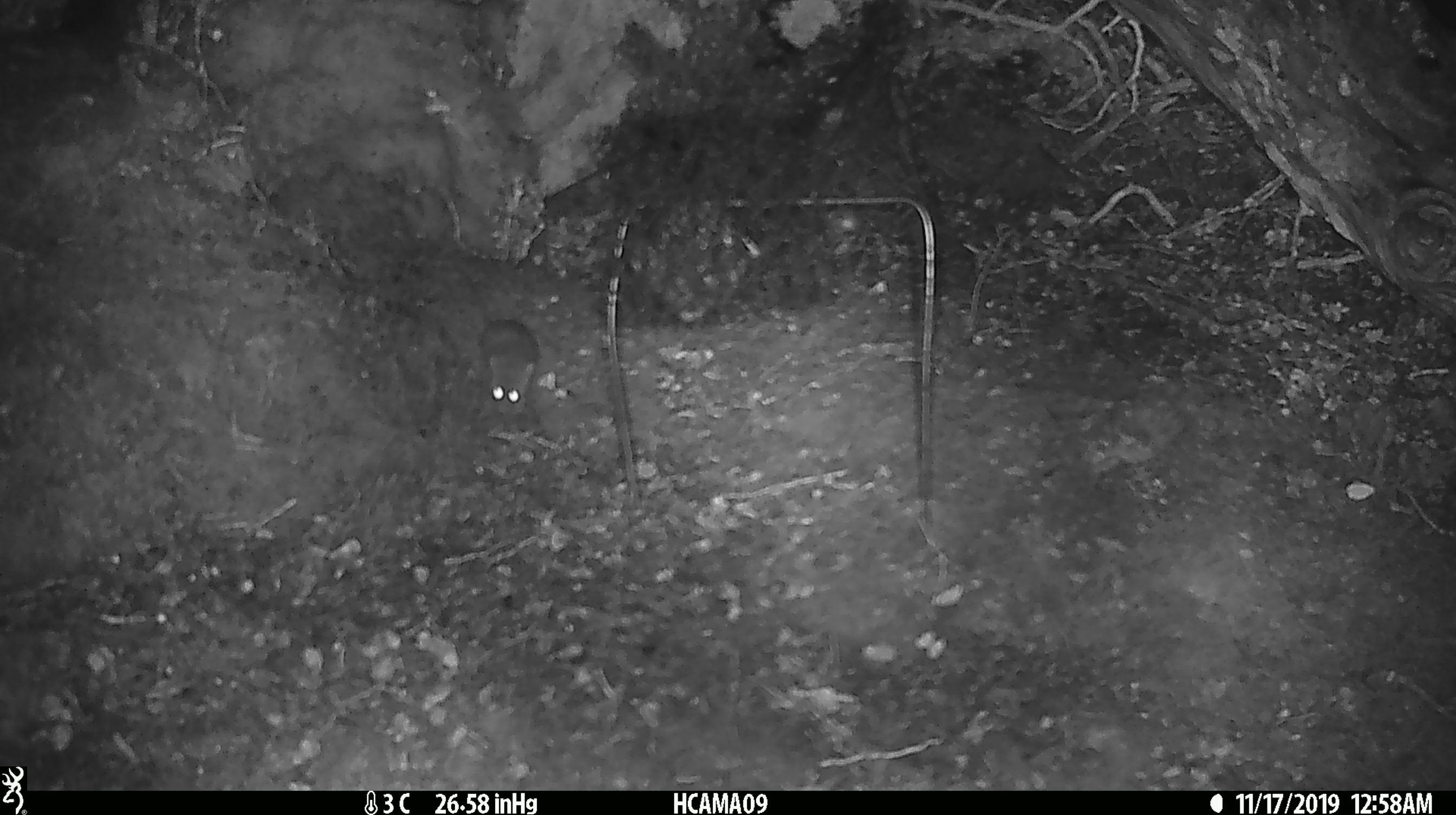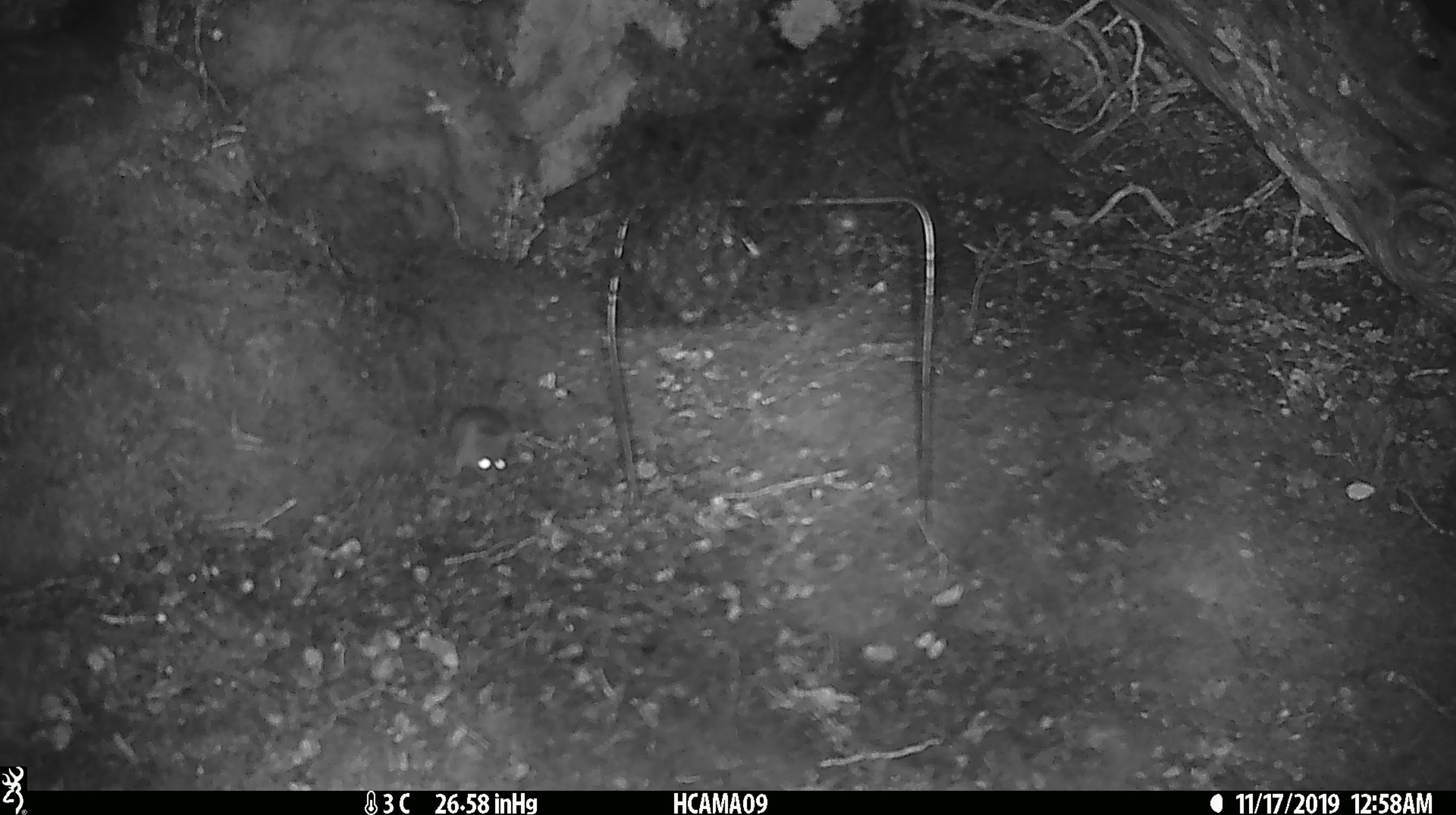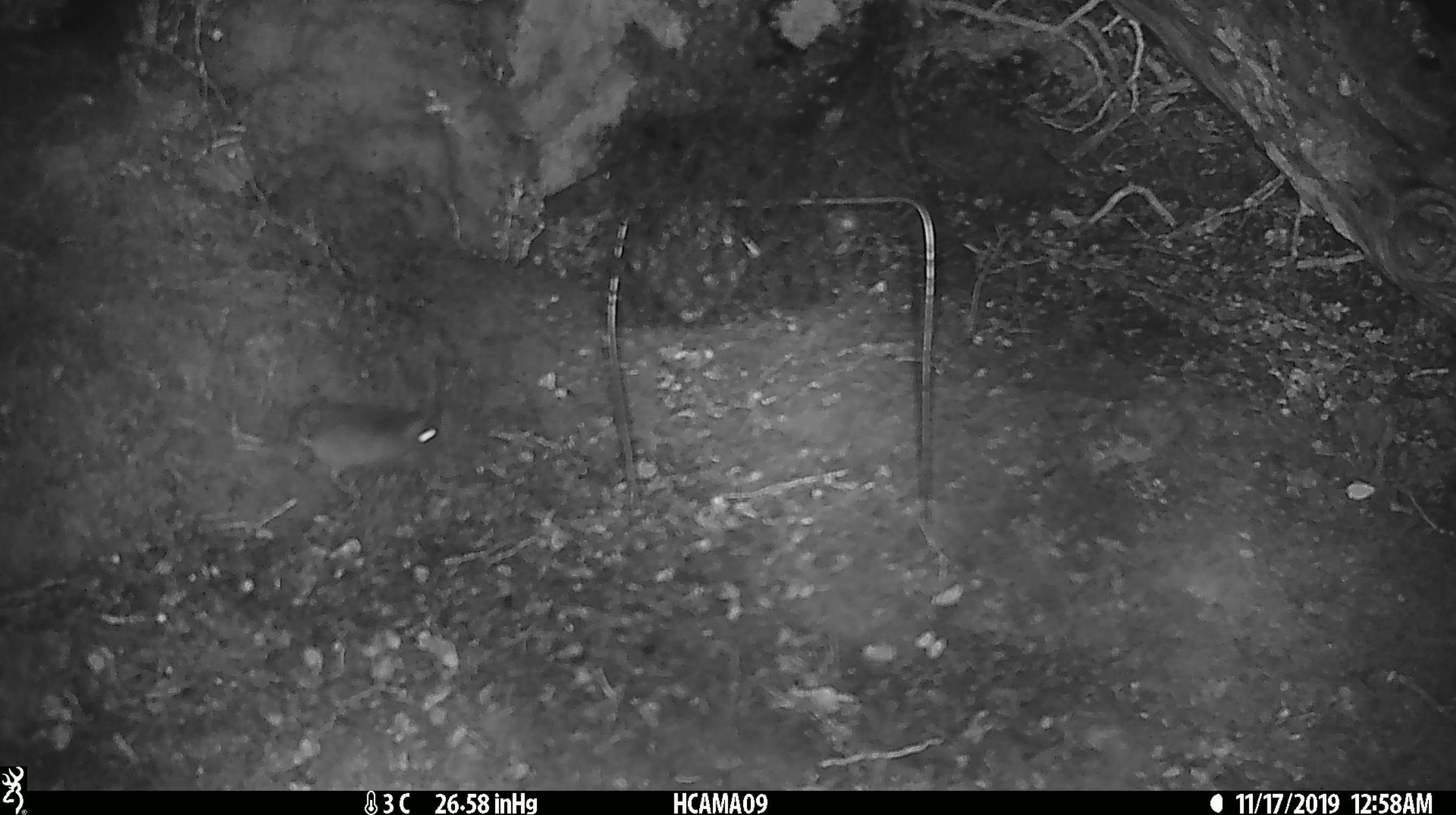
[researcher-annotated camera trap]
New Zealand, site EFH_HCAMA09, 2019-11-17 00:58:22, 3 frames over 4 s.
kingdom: Animalia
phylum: Chordata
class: Mammalia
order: Rodentia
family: Muridae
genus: Mus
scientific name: Mus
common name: mouse